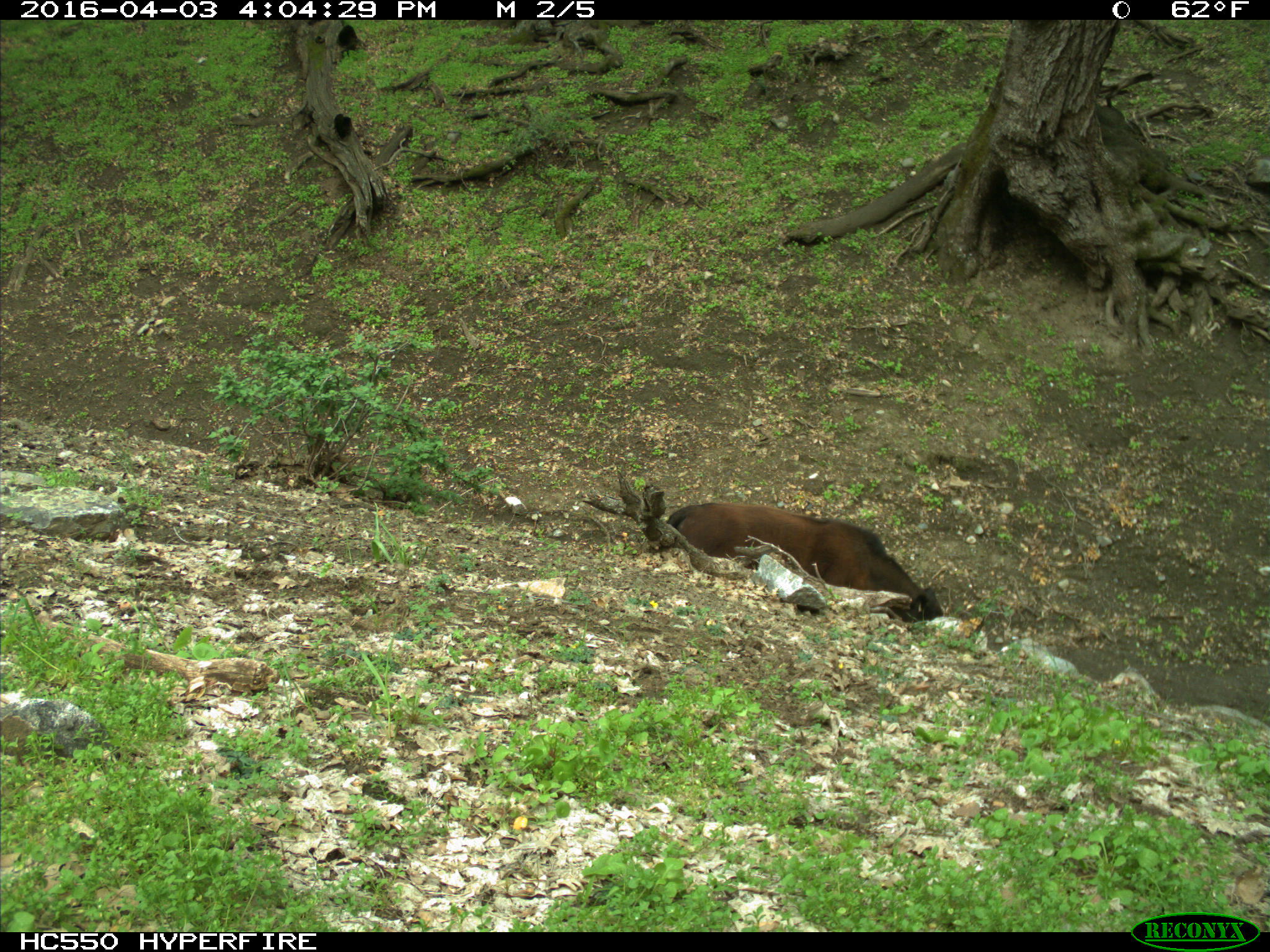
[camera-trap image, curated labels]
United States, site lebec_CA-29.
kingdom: Animalia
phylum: Chordata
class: Mammalia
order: Artiodactyla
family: Bovidae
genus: Bos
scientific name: Bos taurus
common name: domestic cow